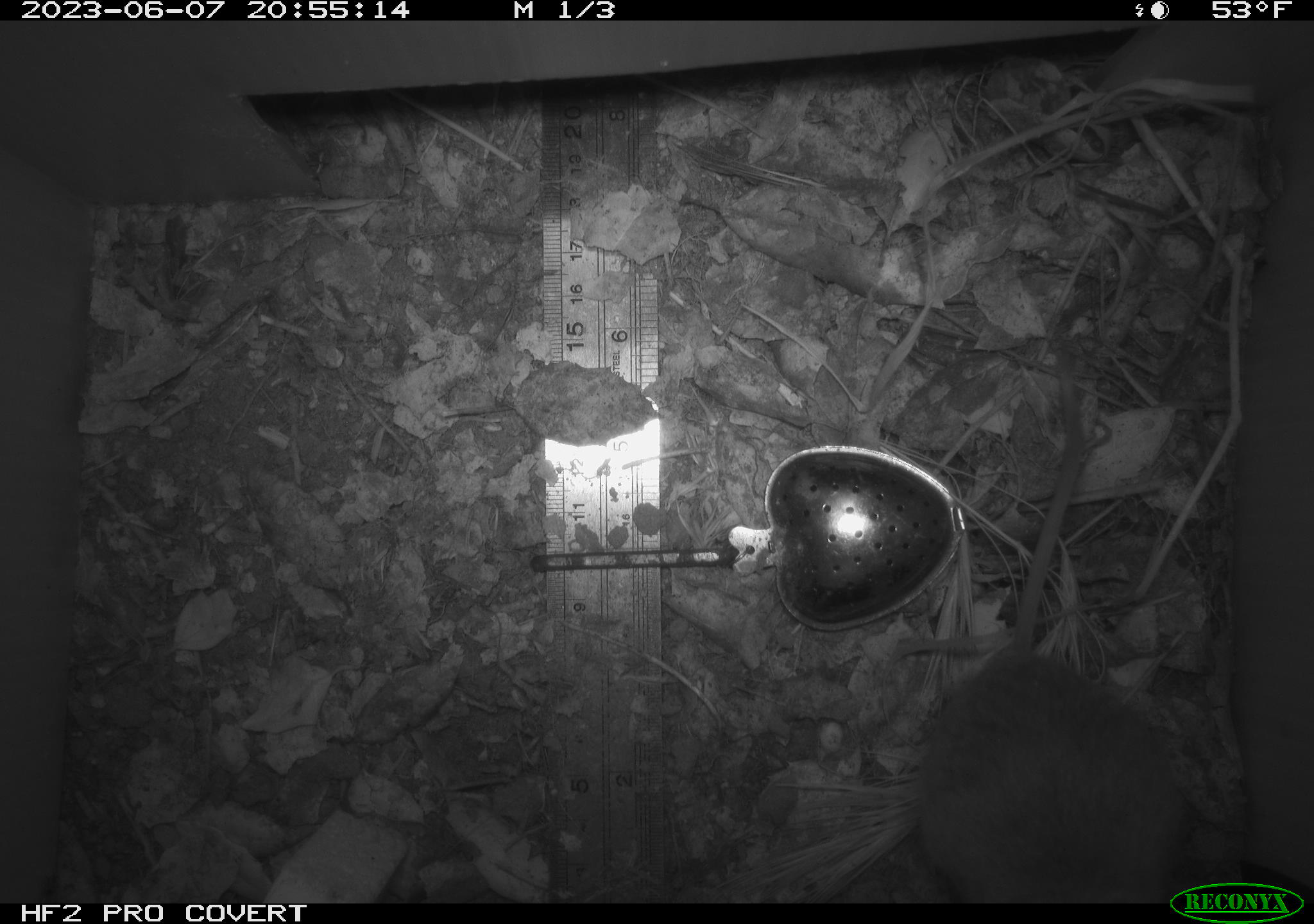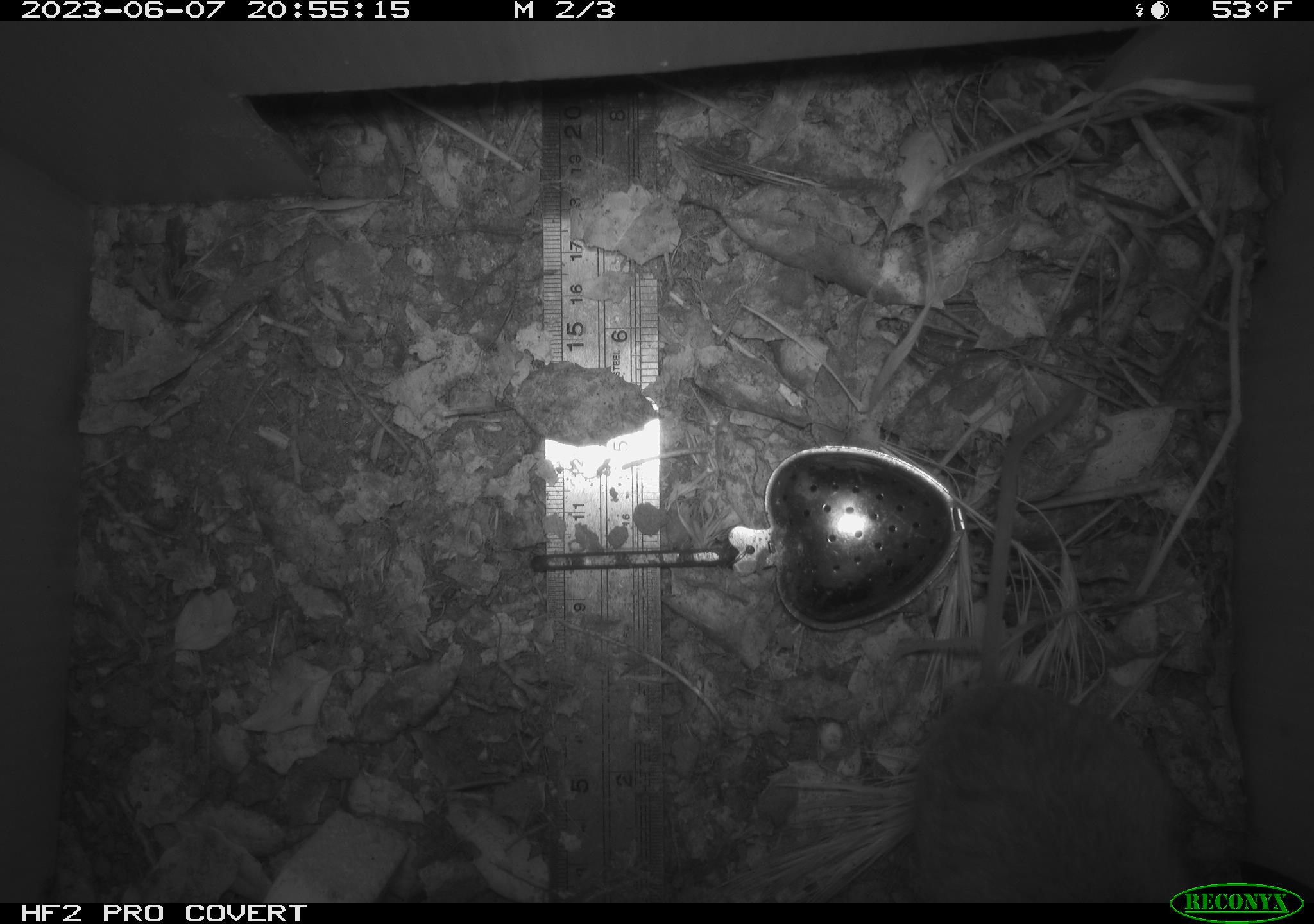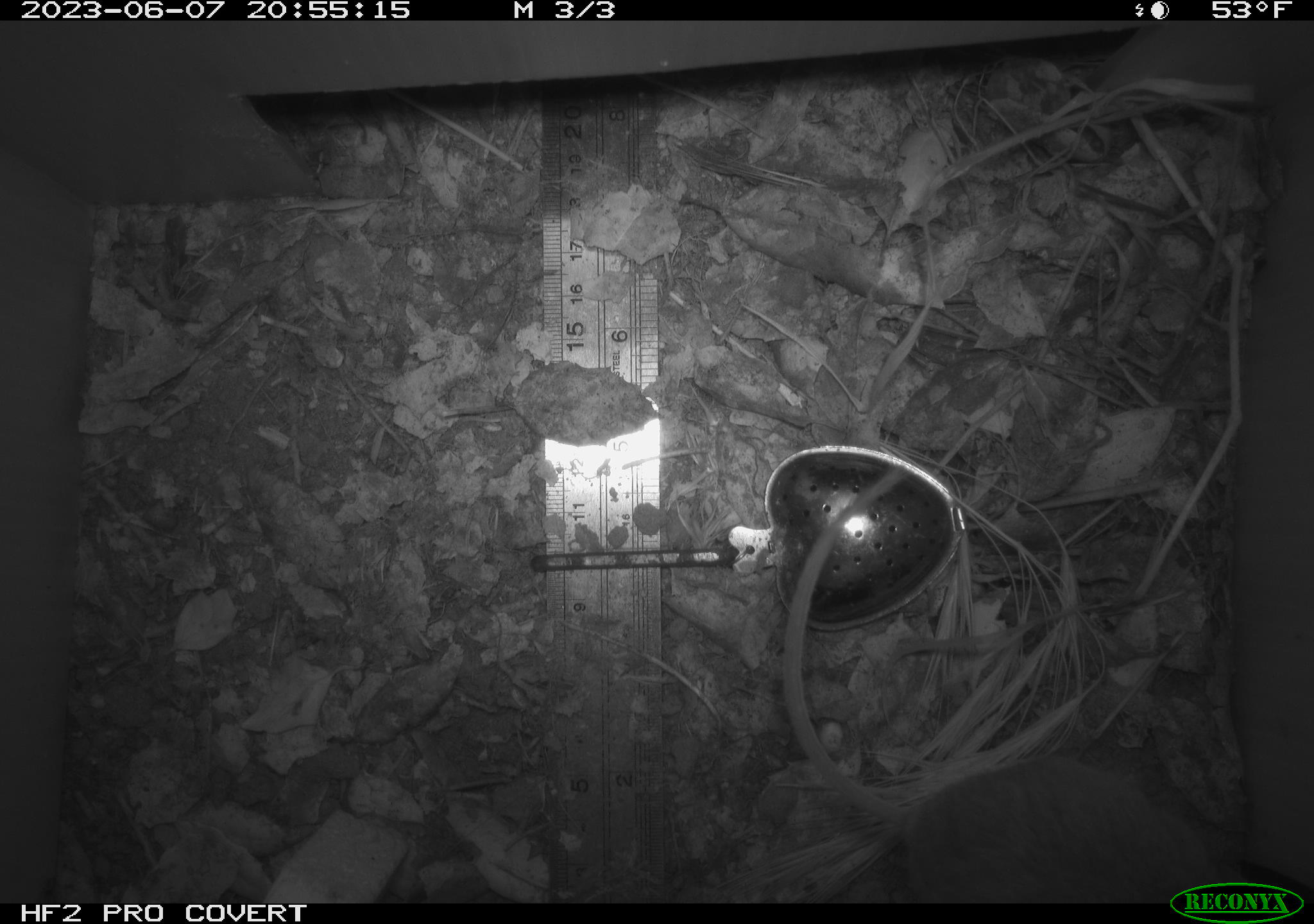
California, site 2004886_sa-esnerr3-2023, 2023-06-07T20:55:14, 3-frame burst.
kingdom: Animalia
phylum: Chordata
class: Mammalia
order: Rodentia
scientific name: Rodentia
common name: mouse species